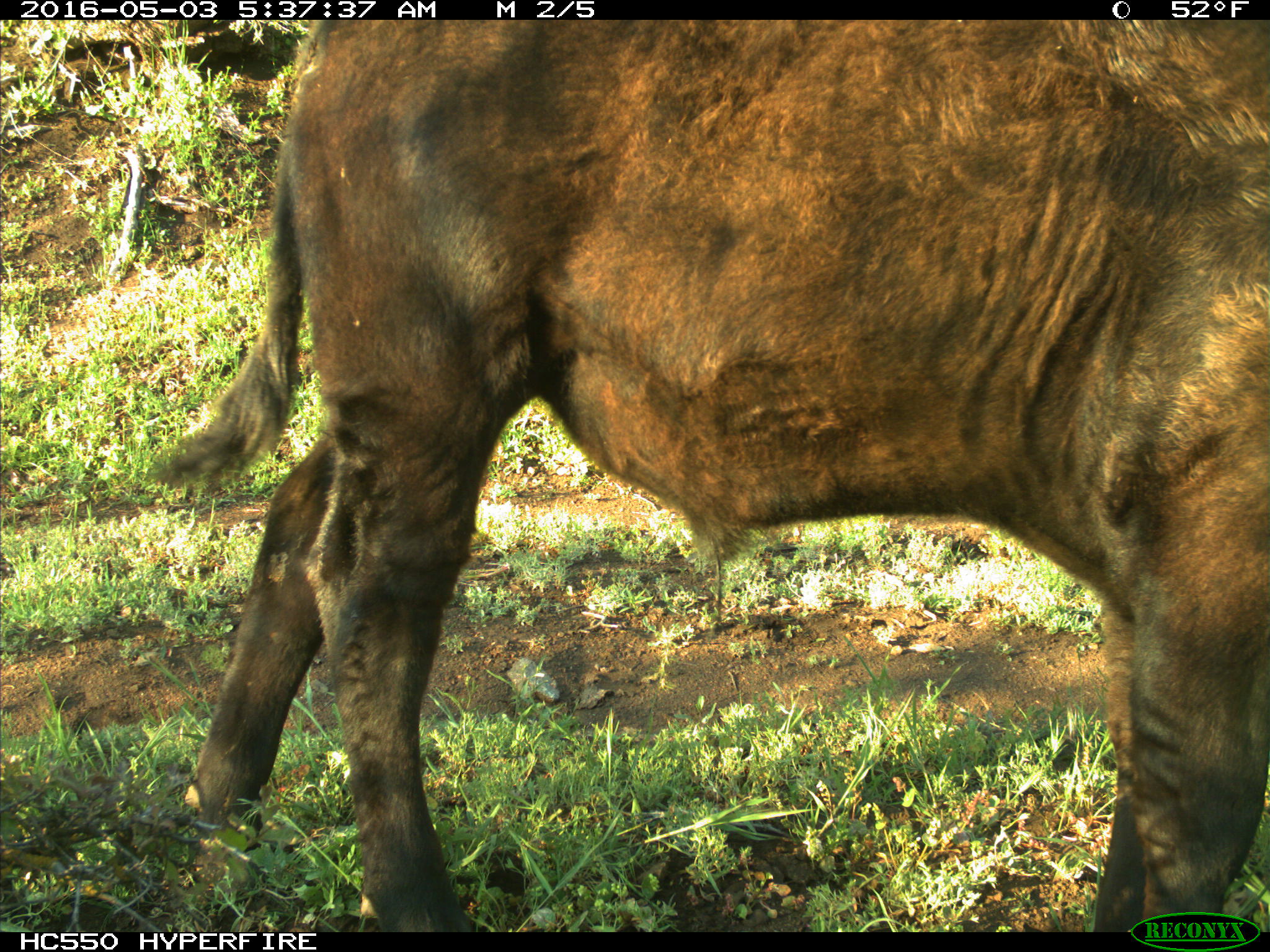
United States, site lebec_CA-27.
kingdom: Animalia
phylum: Chordata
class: Mammalia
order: Artiodactyla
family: Bovidae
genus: Bos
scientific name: Bos taurus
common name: domestic cow